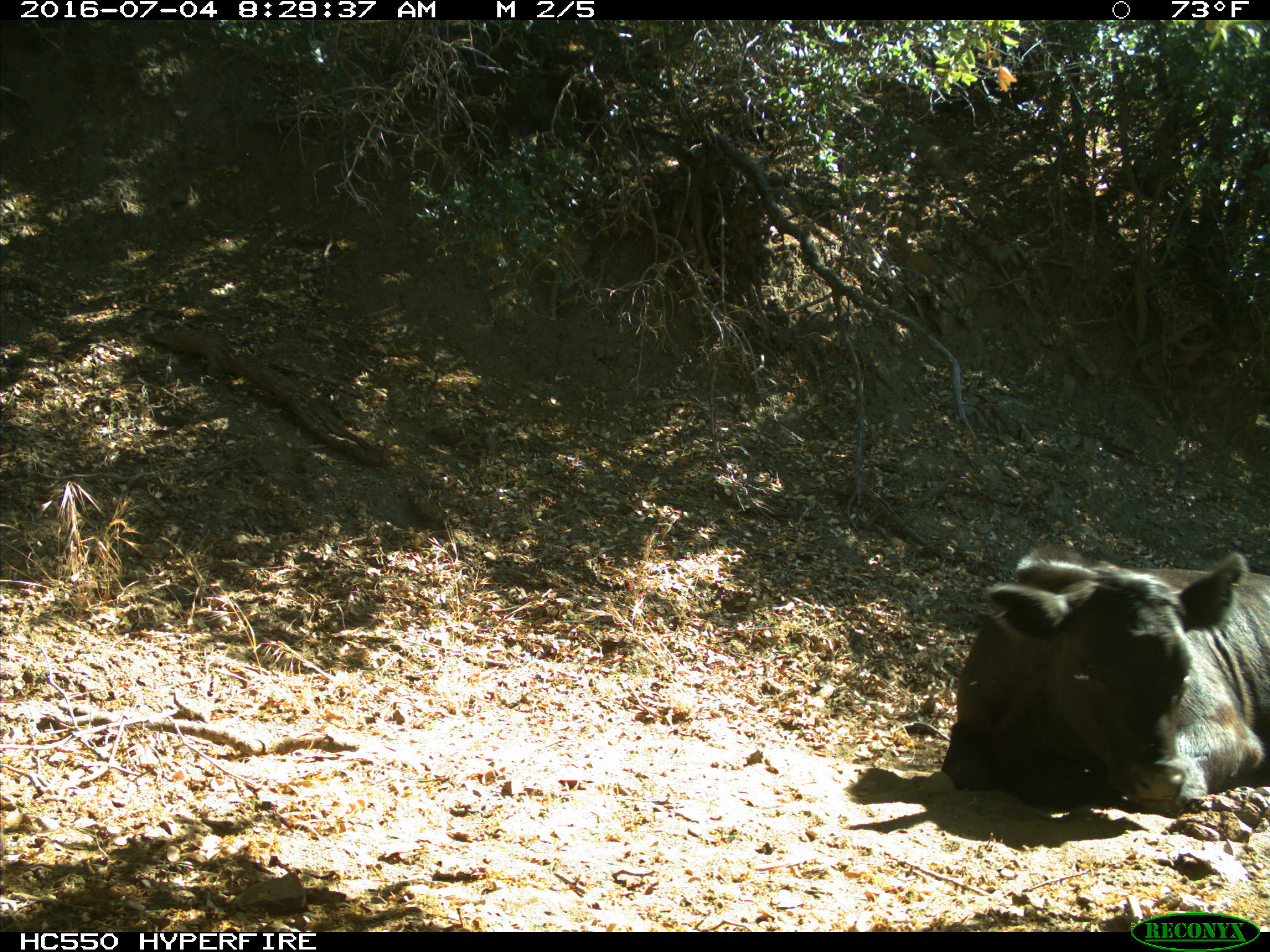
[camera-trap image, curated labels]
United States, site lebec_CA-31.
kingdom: Animalia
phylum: Chordata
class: Mammalia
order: Artiodactyla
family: Bovidae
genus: Bos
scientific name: Bos taurus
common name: domestic cow